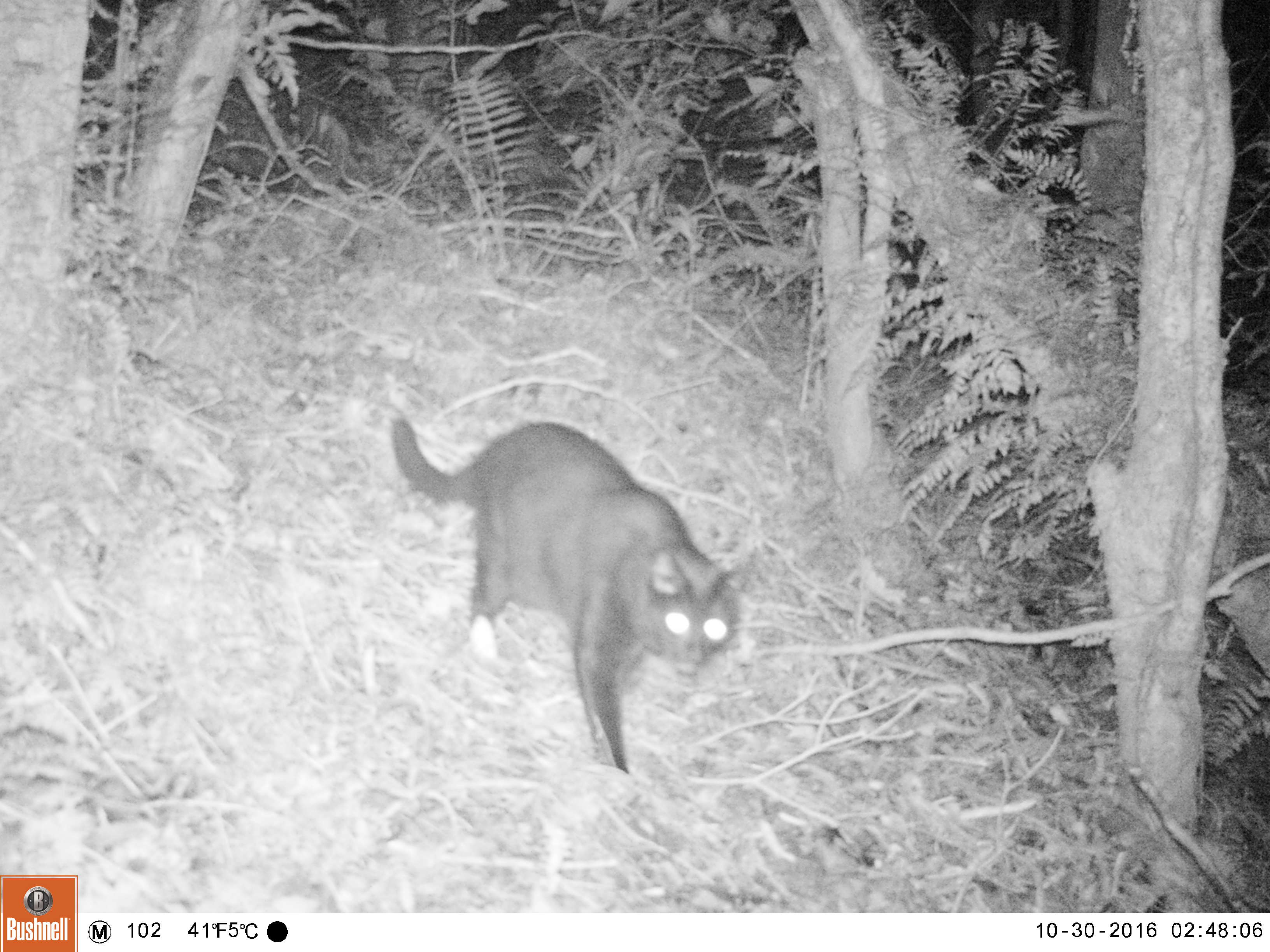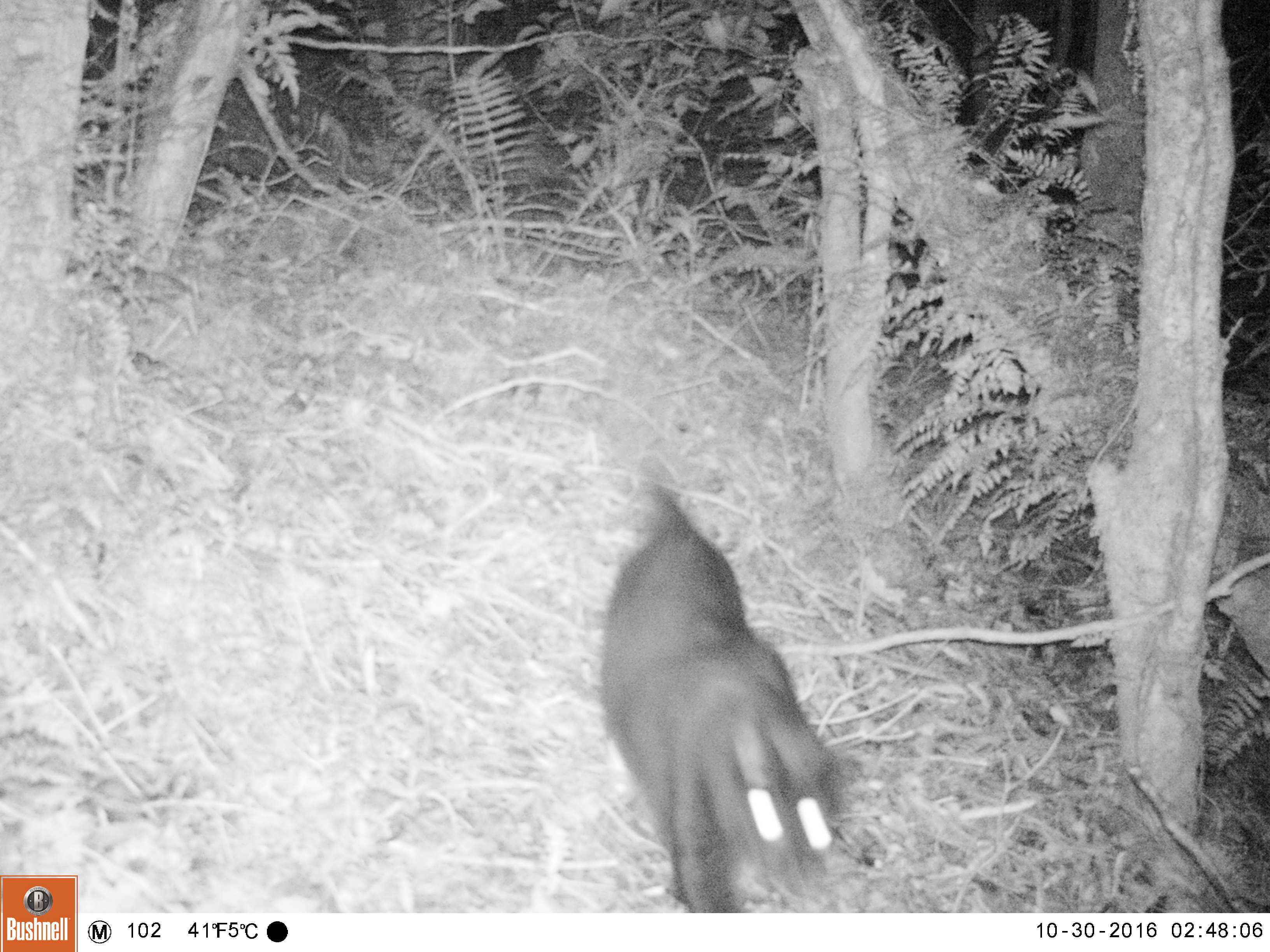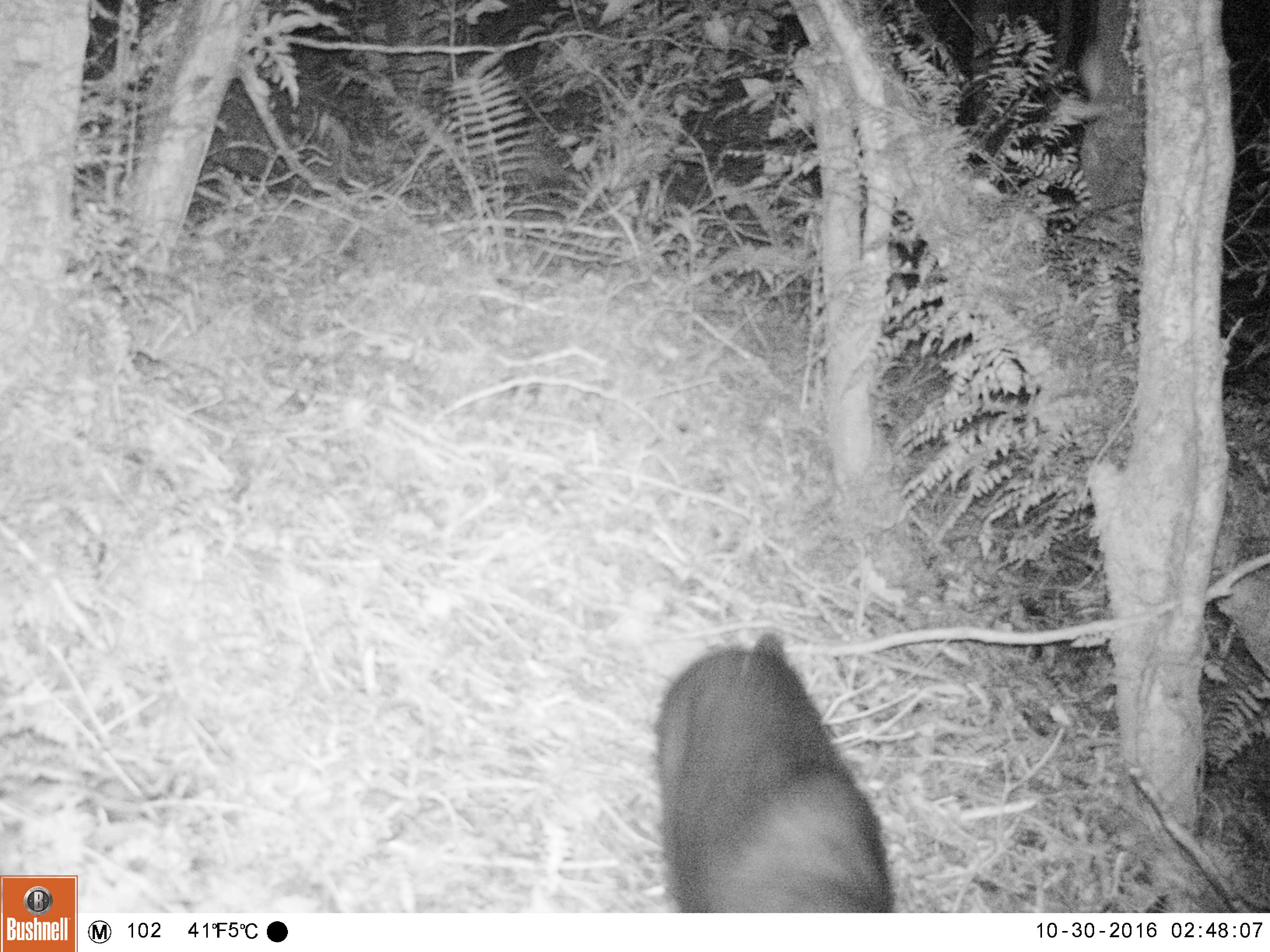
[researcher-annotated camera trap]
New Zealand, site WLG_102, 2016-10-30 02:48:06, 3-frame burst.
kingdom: Animalia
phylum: Chordata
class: Mammalia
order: Carnivora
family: Felidae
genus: Felis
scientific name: Felis catus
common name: domestic cat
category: cat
Cat (domestic cat) (Felis catus).